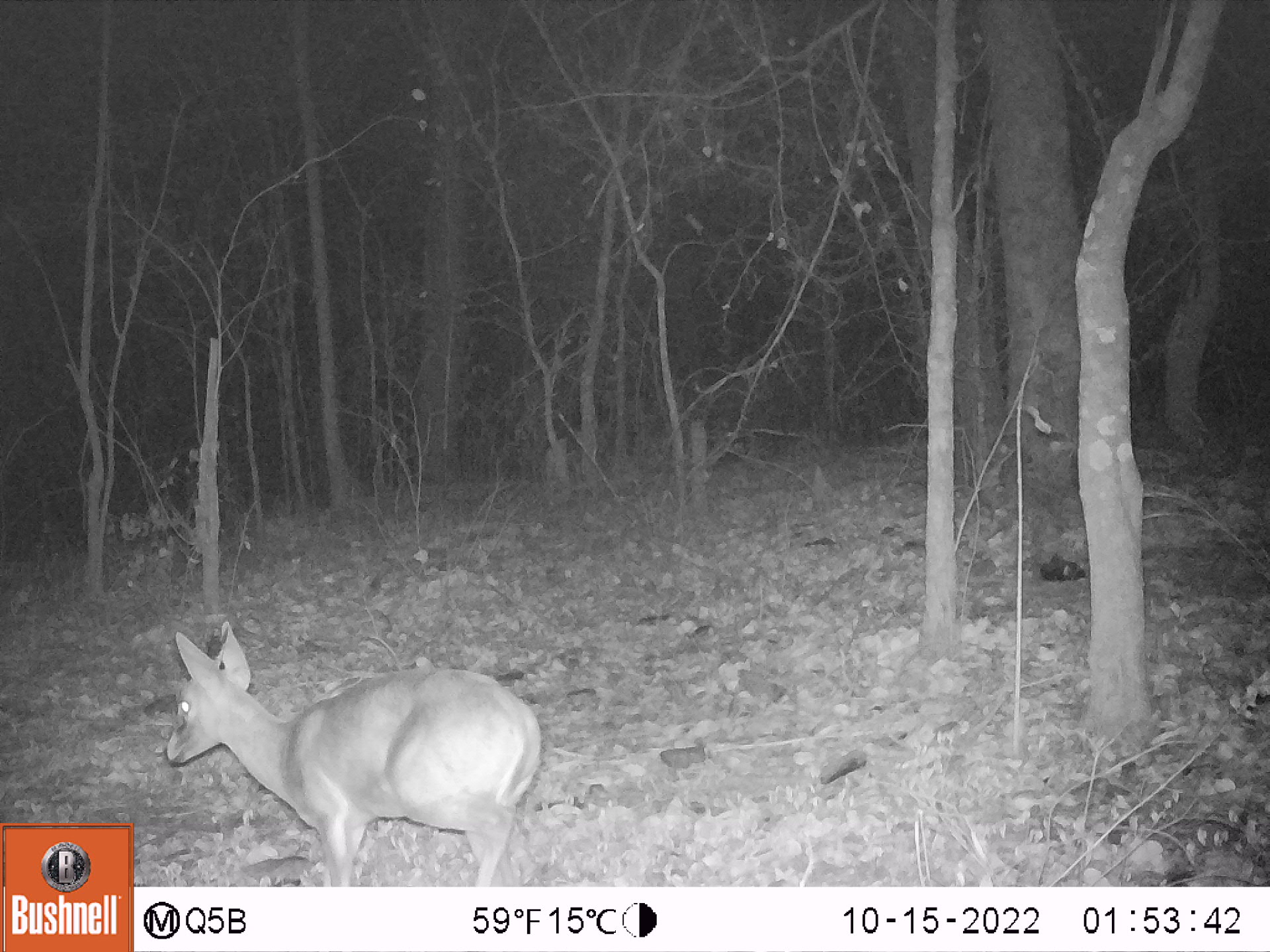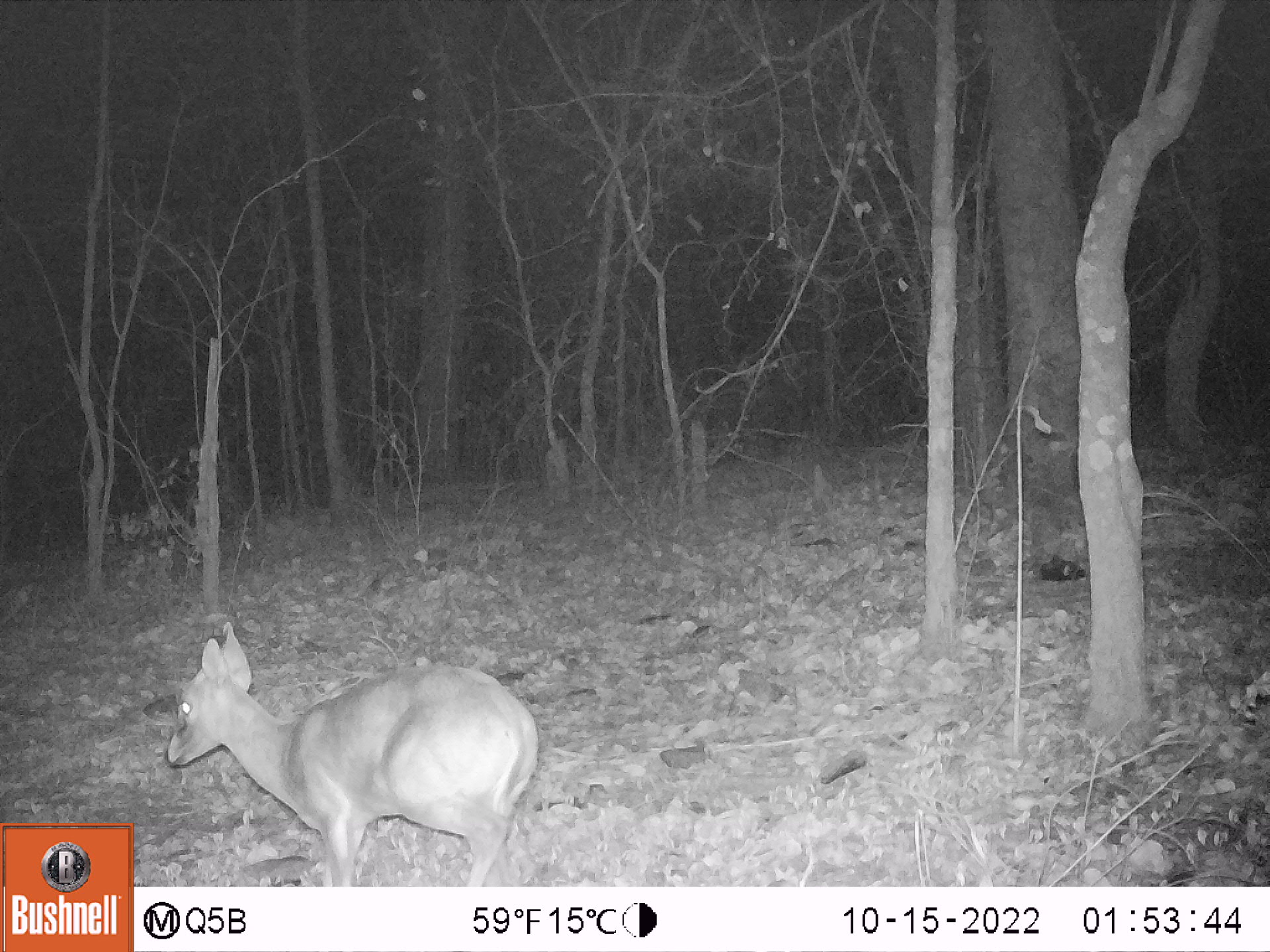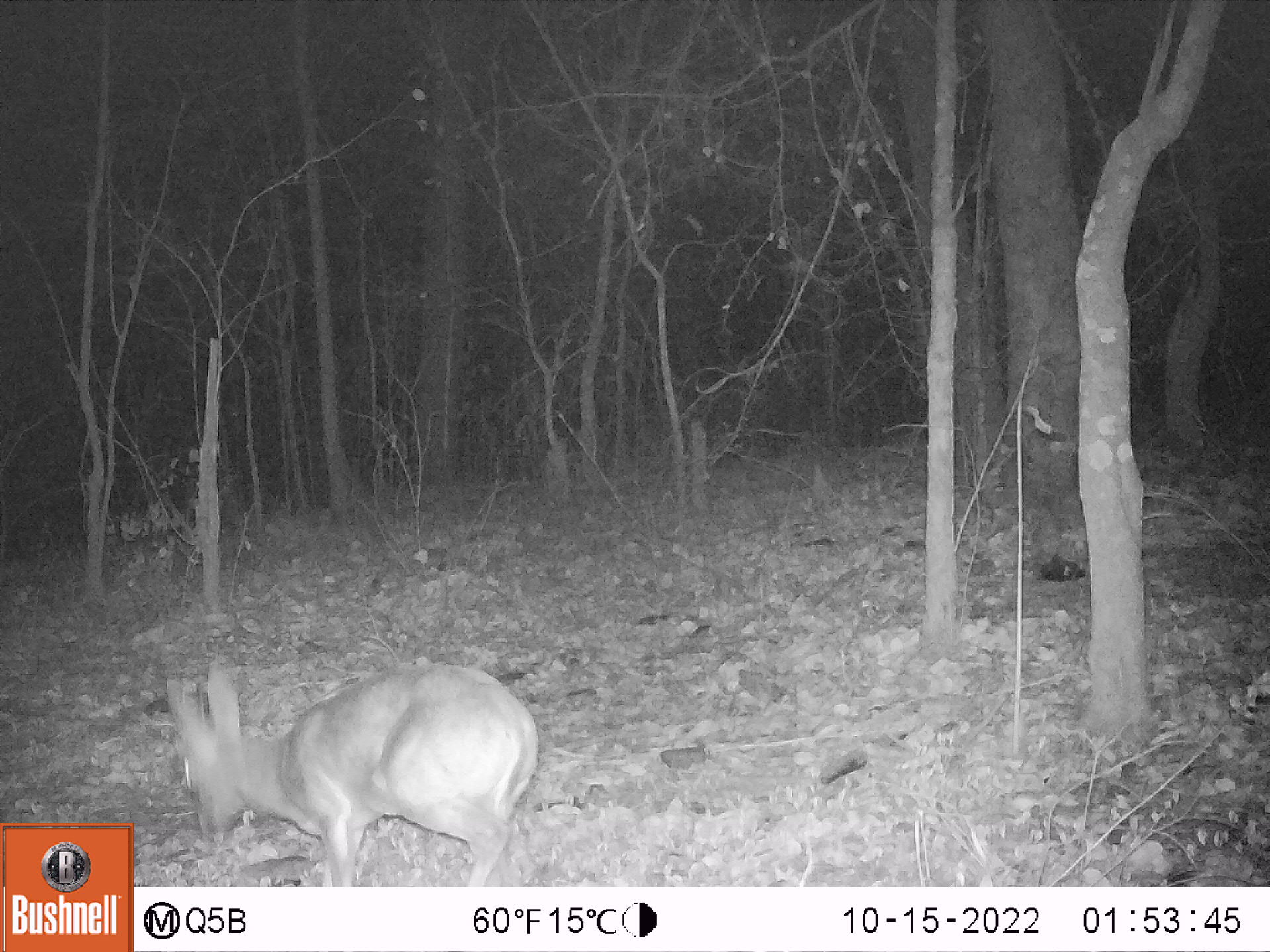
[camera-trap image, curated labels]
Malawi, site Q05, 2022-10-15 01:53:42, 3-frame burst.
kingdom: Animalia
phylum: Chordata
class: Mammalia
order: Artiodactyla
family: Bovidae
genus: Sylvicapra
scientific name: Sylvicapra grimmia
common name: common duiker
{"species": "common duiker (Sylvicapra grimmia)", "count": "1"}